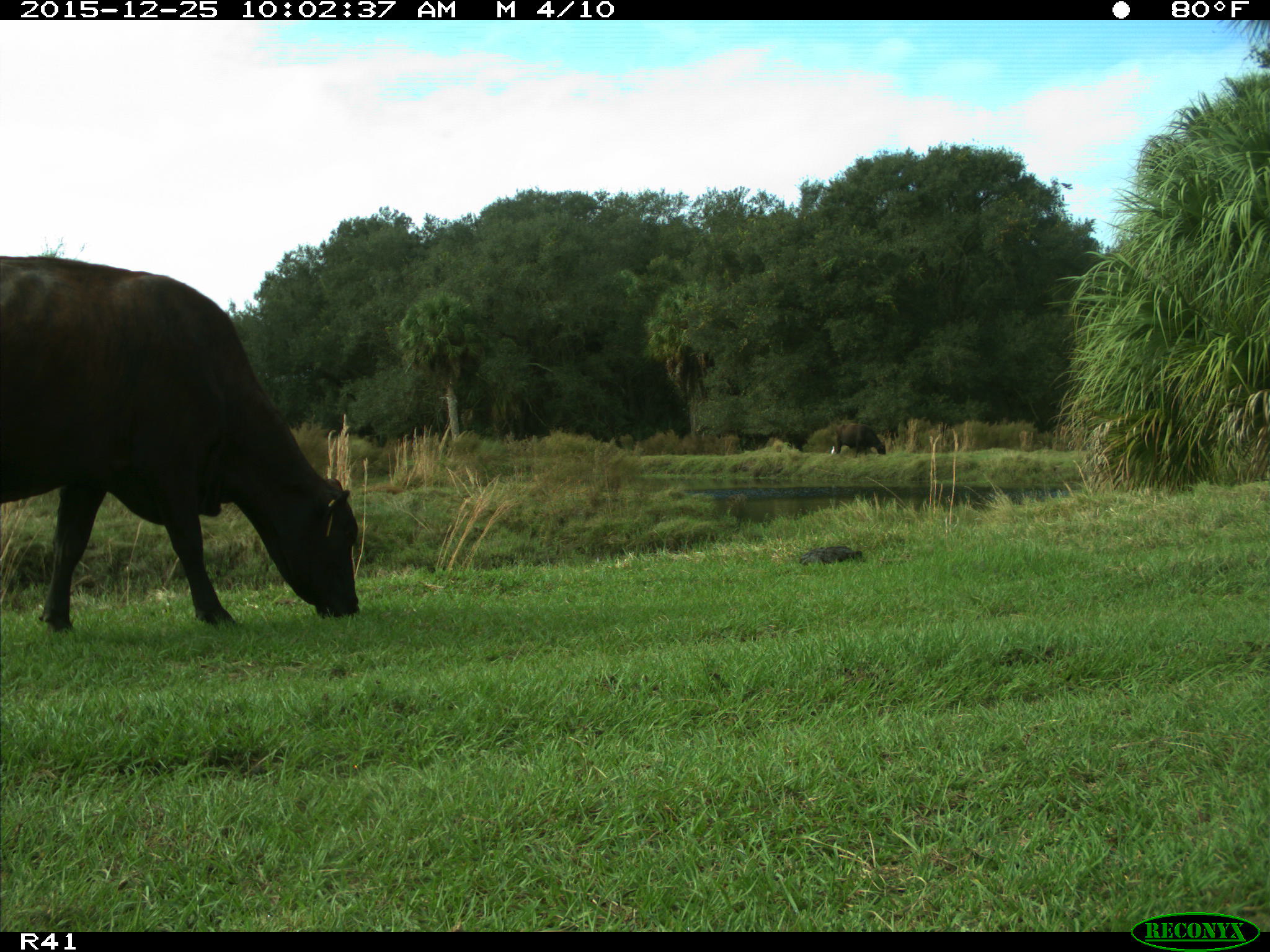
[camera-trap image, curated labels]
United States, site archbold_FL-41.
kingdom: Animalia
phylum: Chordata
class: Mammalia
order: Artiodactyla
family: Bovidae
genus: Bos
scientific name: Bos taurus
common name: domestic cow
Bos taurus (domestic cow).